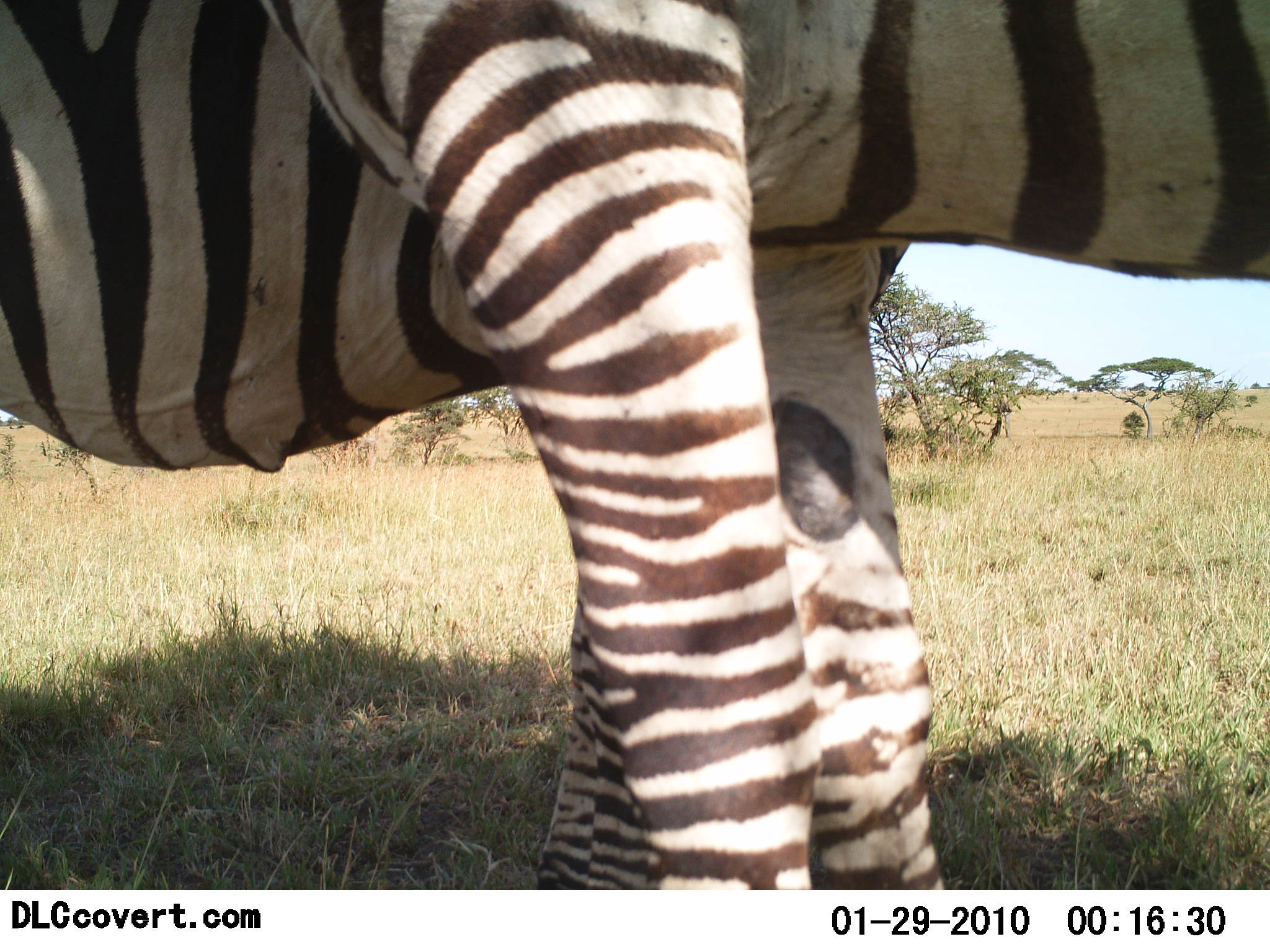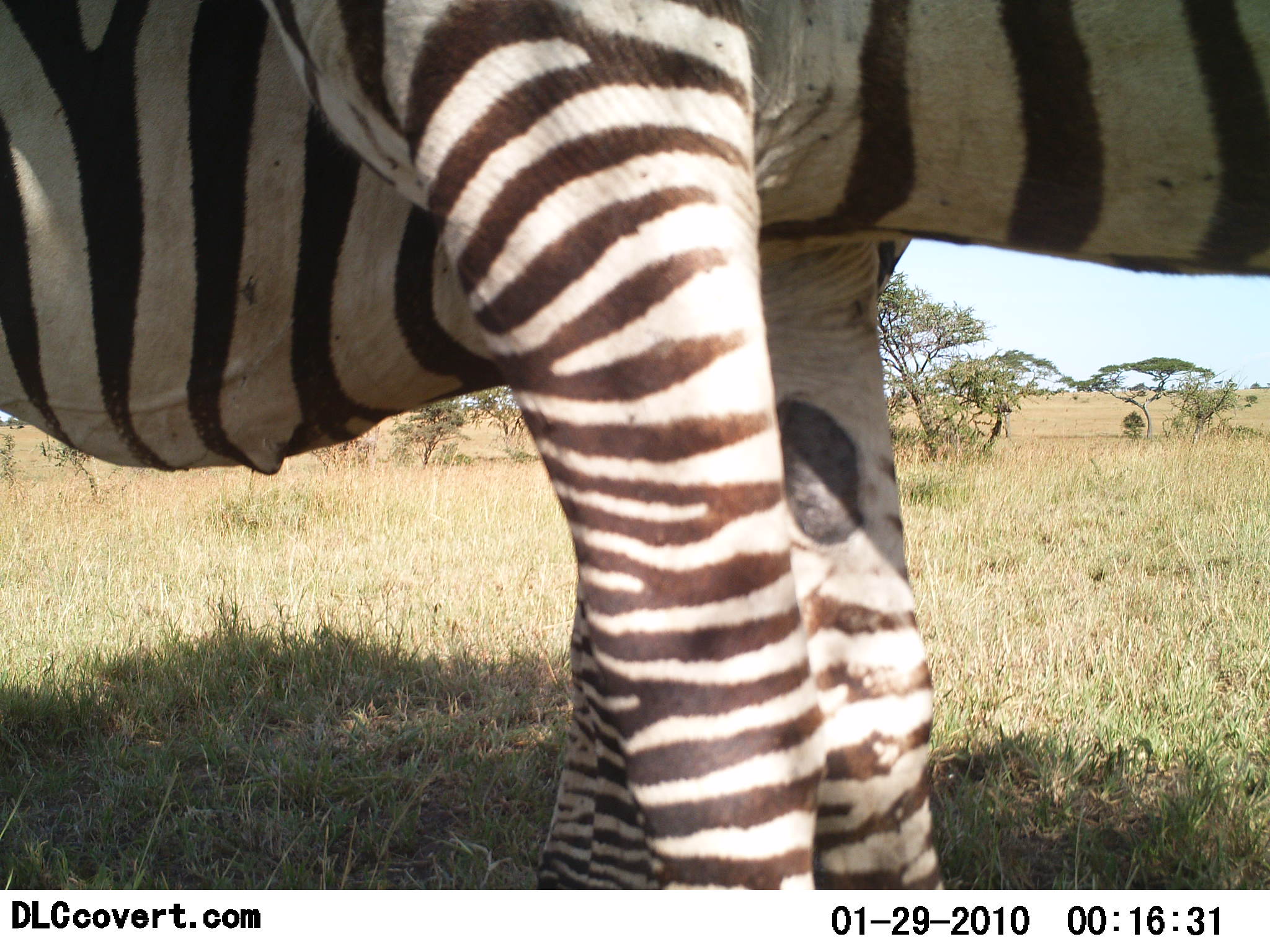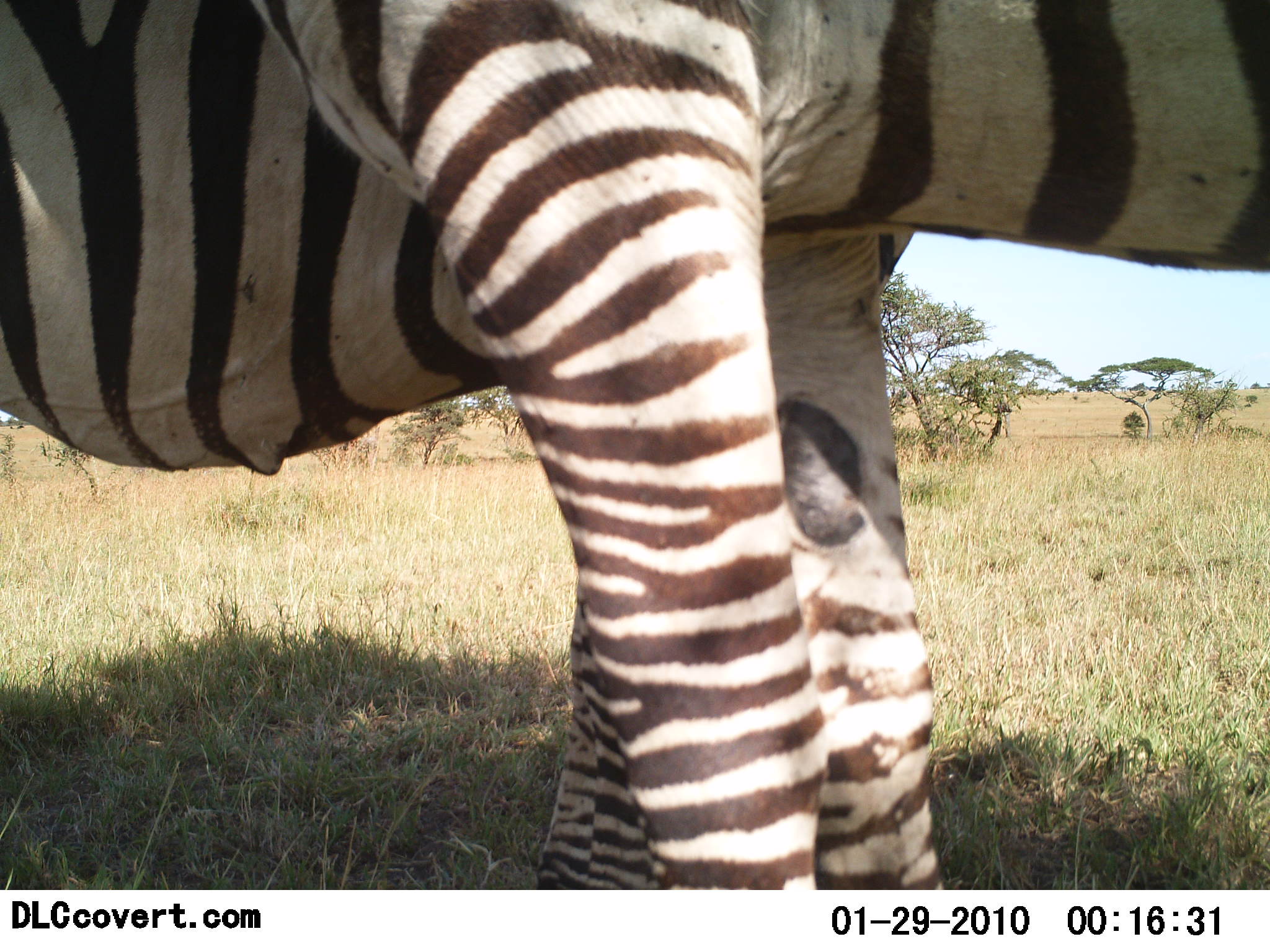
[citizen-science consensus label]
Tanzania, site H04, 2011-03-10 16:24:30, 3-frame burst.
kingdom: Animalia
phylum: Chordata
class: Mammalia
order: Perissodactyla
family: Equidae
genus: Equus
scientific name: Equus quagga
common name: plains zebra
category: zebra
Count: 2.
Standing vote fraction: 91%.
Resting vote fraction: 18%.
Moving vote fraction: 0%.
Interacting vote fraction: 0%.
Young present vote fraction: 0%.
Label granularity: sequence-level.